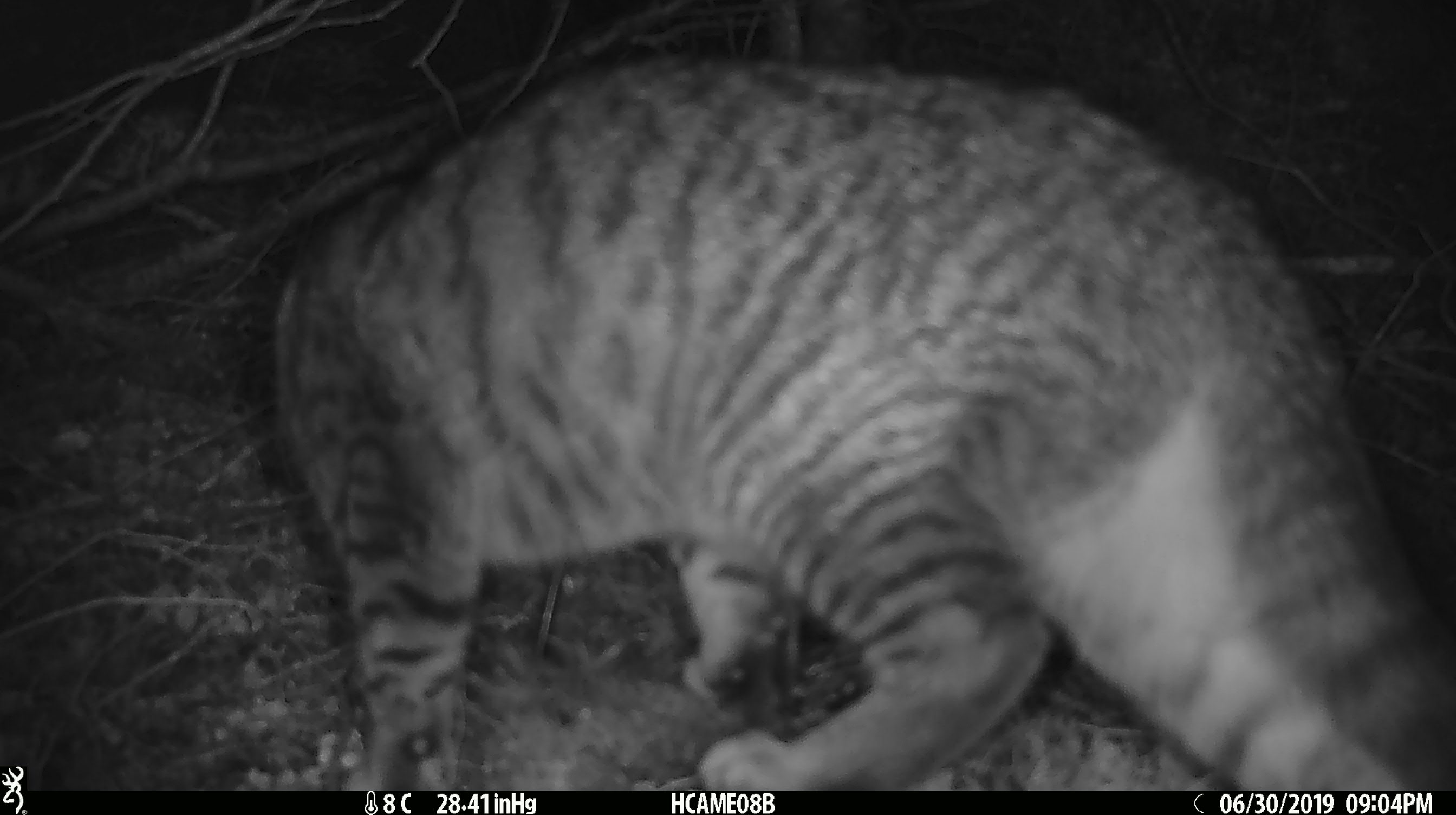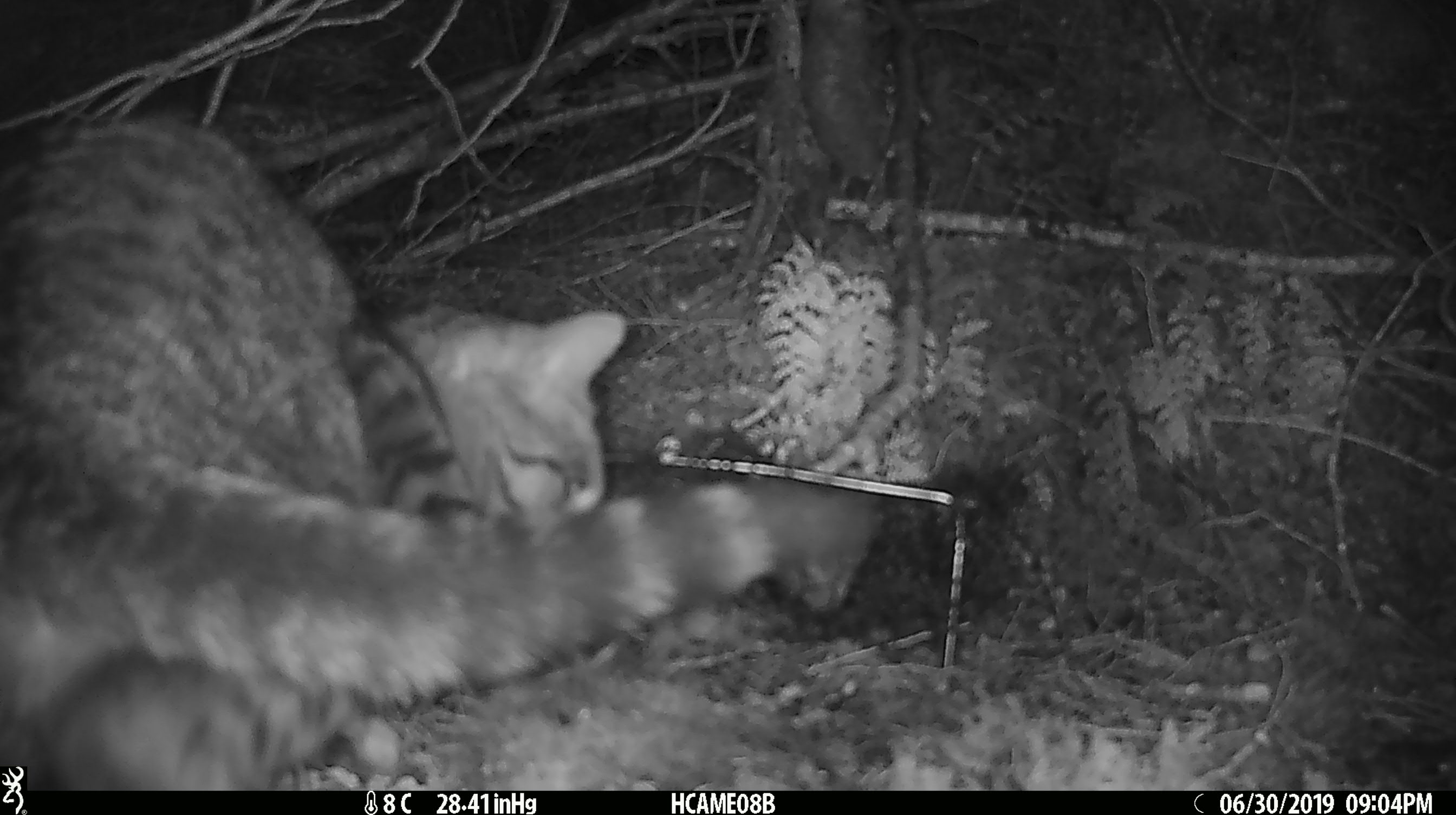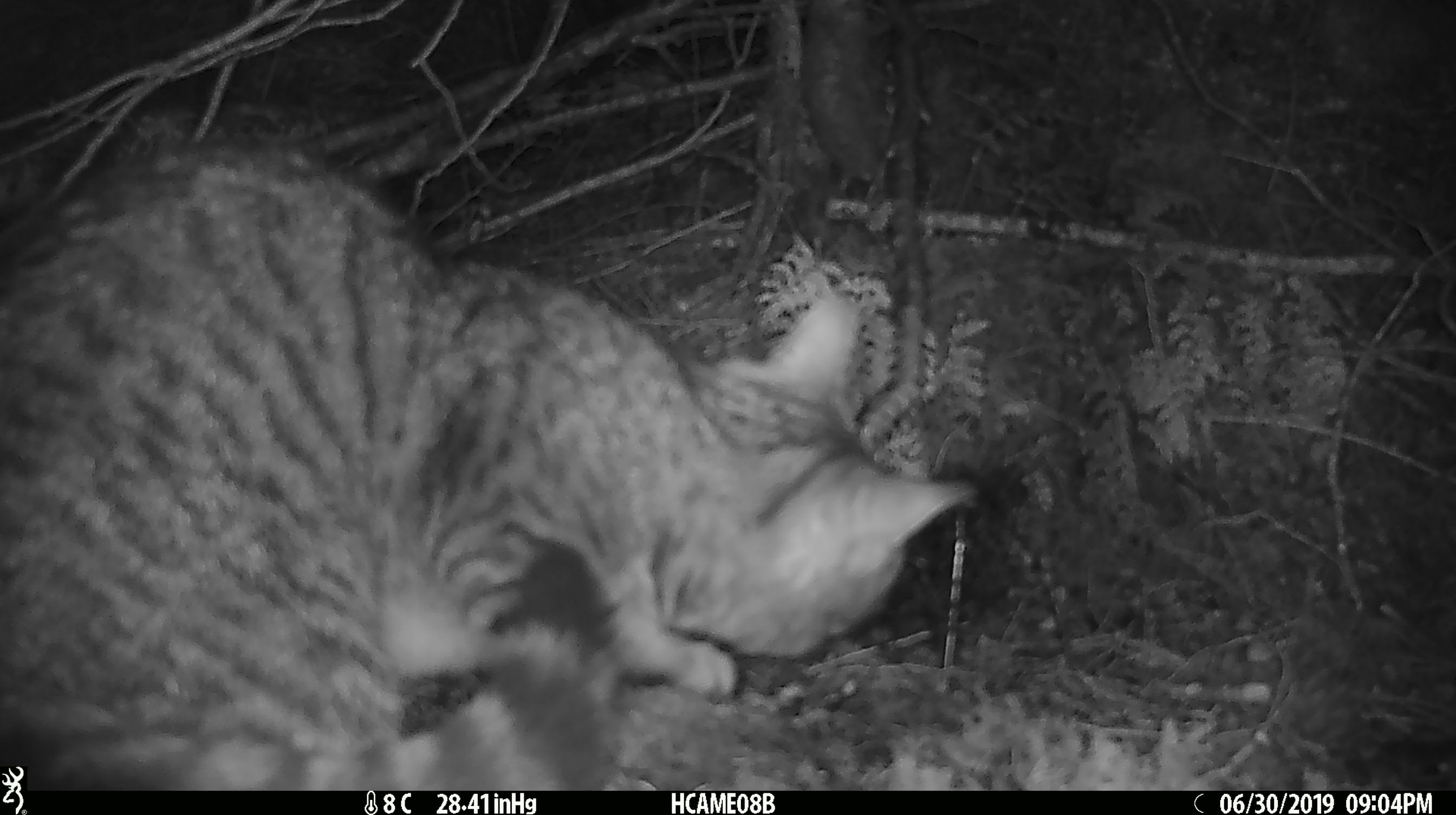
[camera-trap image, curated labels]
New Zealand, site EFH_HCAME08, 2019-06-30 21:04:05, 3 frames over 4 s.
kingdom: Animalia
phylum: Chordata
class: Mammalia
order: Carnivora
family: Felidae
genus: Felis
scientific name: Felis catus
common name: domestic cat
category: cat